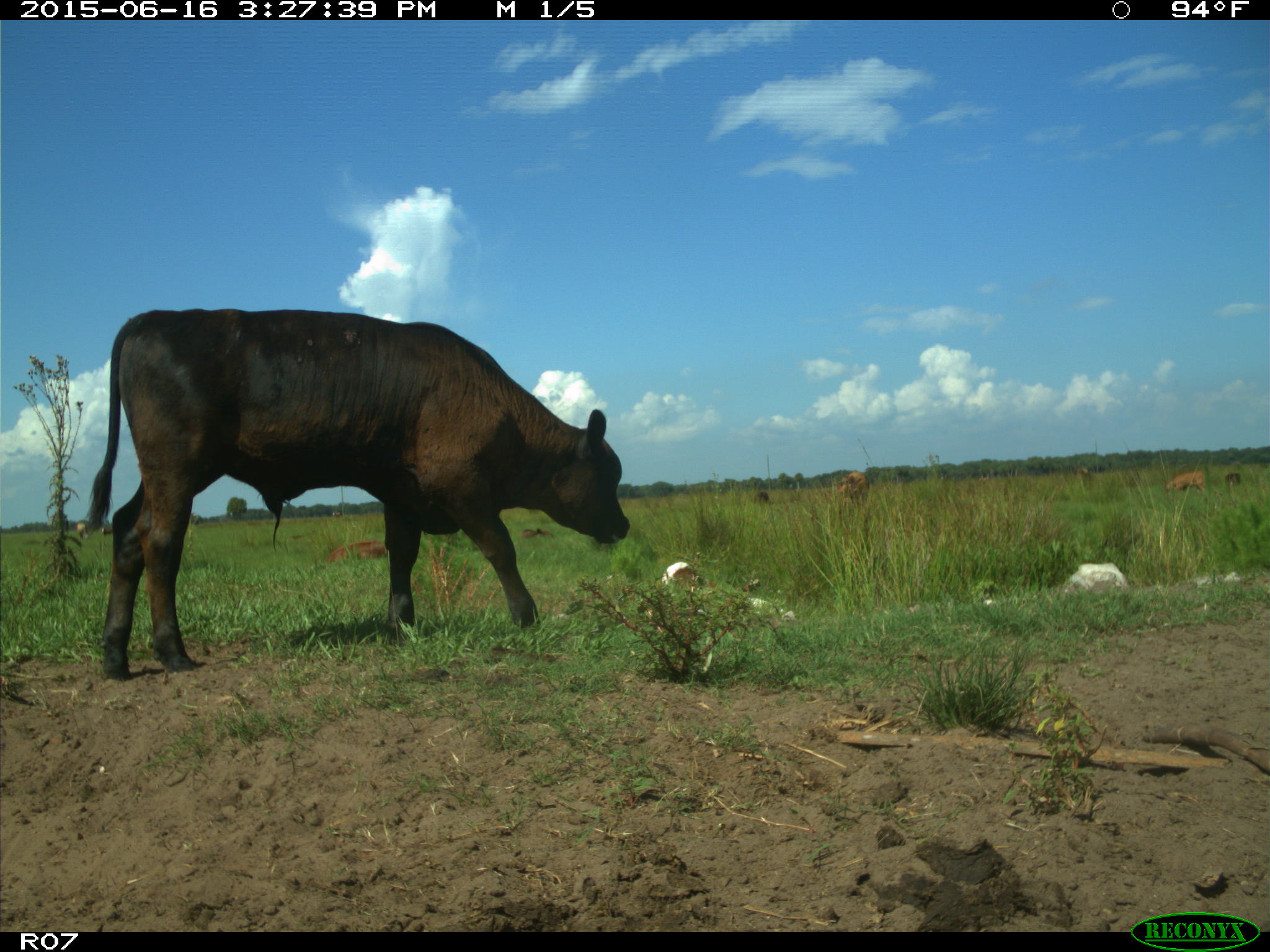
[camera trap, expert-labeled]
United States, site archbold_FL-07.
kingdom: Animalia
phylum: Chordata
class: Mammalia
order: Artiodactyla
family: Bovidae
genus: Bos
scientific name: Bos taurus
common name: domestic cow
Bos taurus (domestic cow).